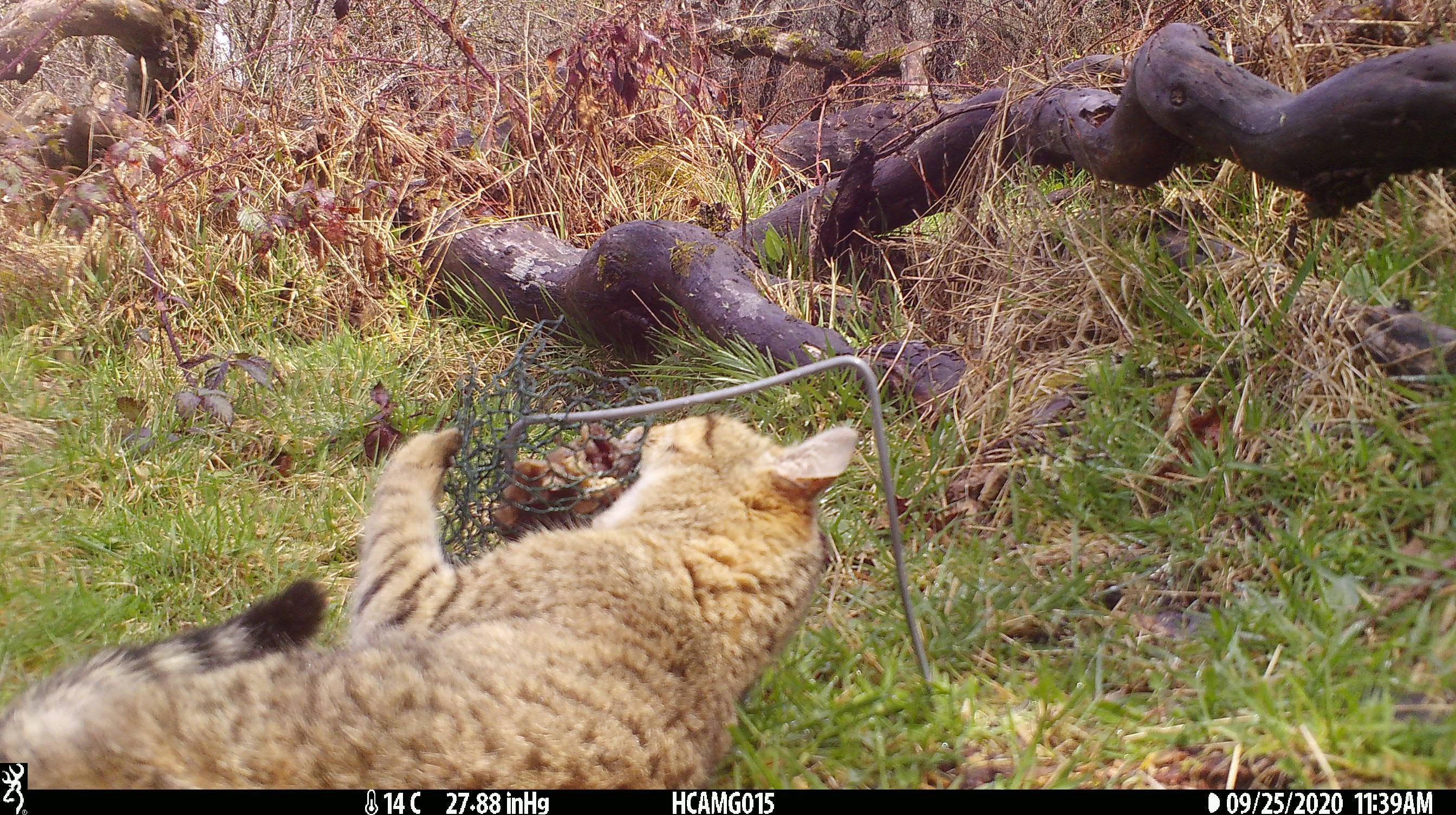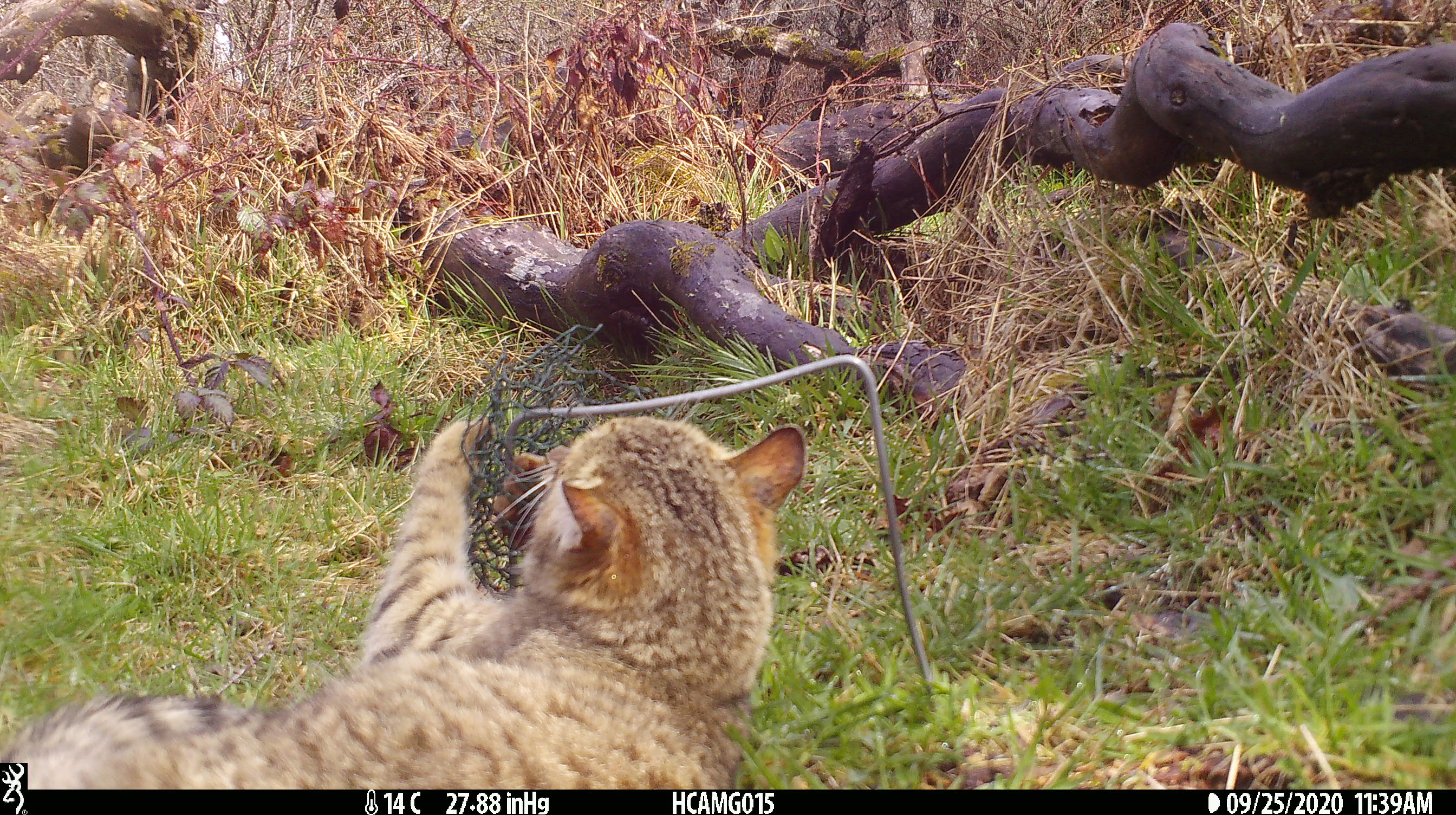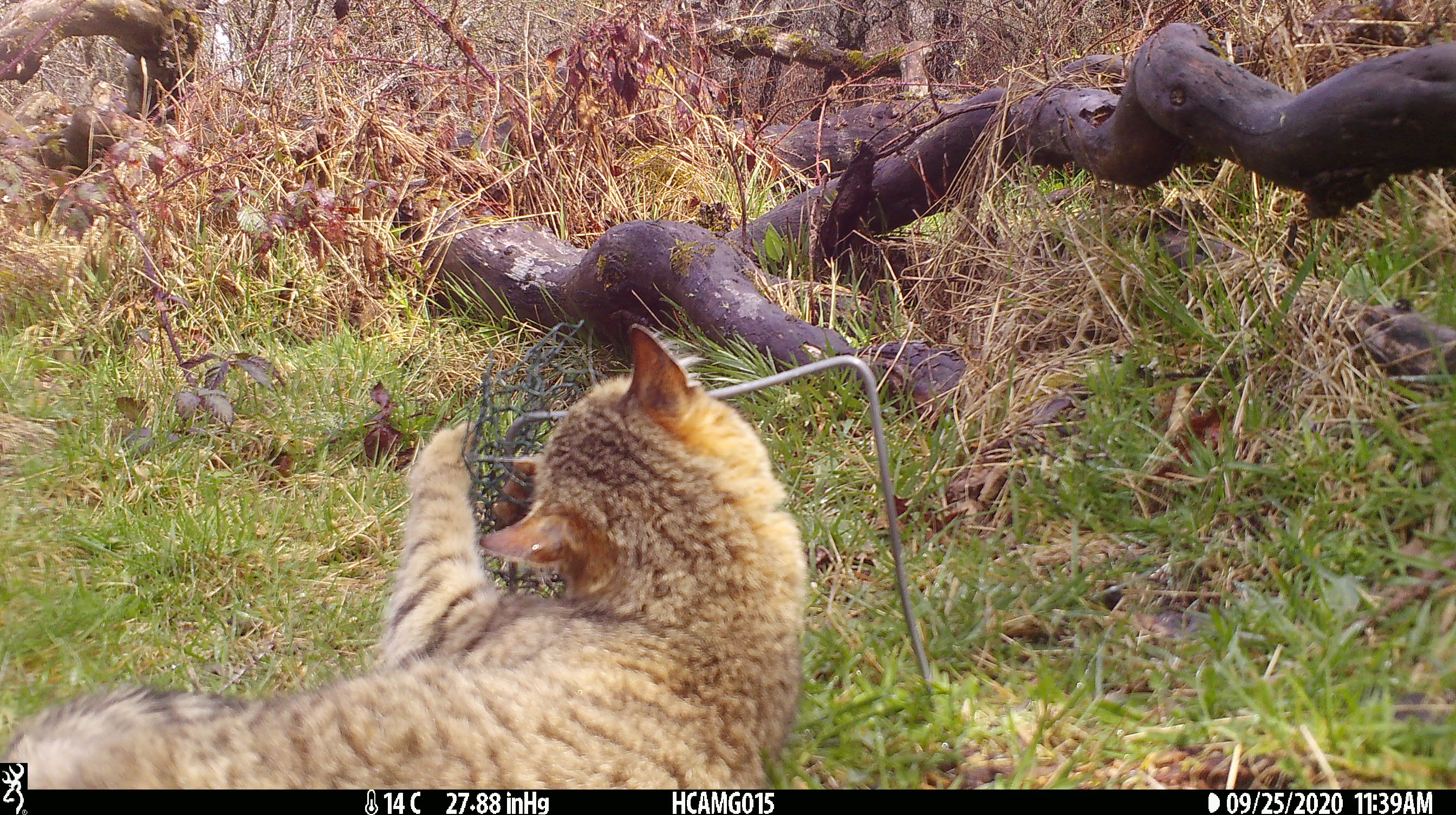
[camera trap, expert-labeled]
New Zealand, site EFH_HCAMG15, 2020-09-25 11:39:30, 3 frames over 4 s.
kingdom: Animalia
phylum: Chordata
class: Mammalia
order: Carnivora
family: Felidae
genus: Felis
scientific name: Felis catus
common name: domestic cat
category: cat